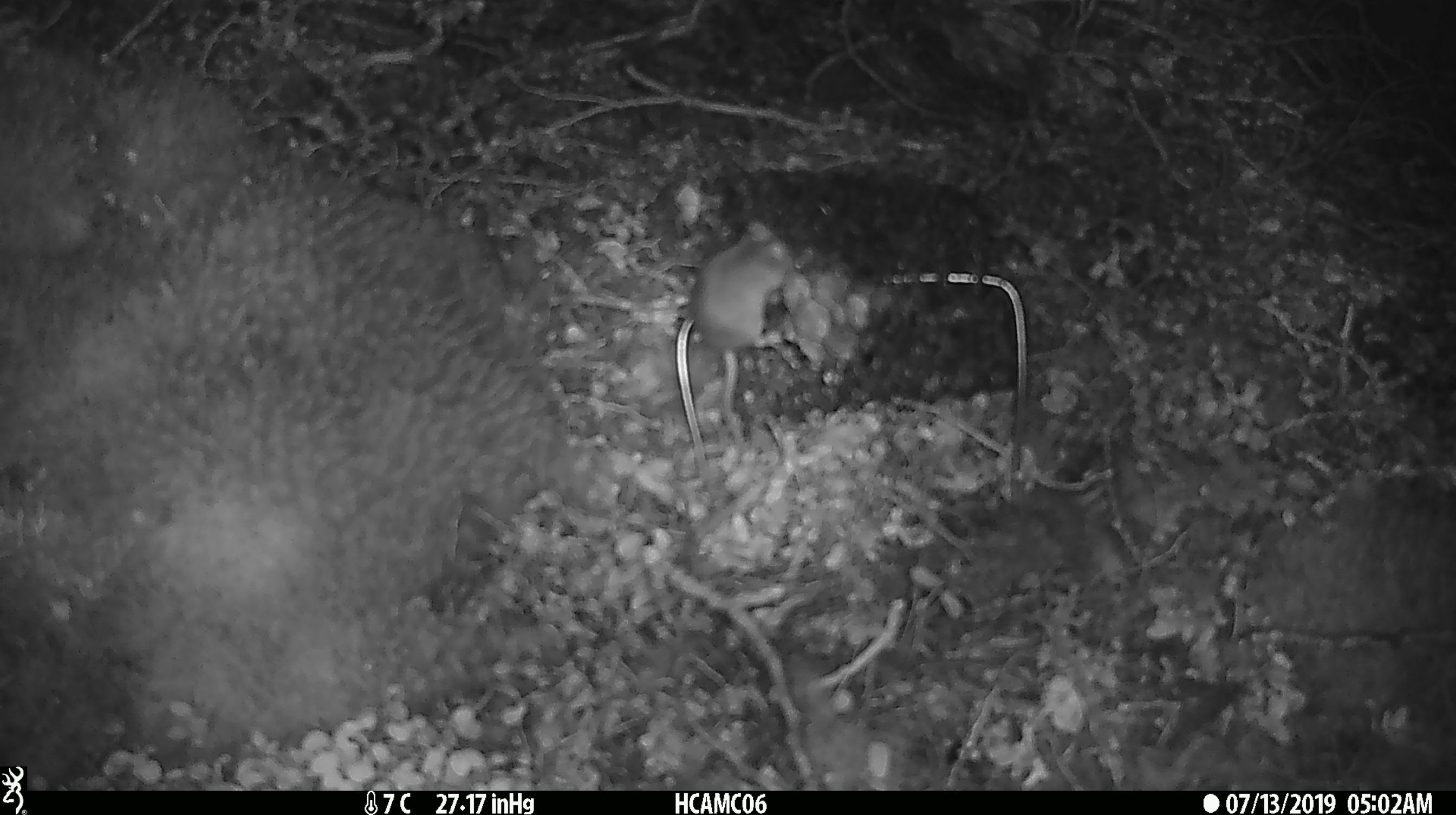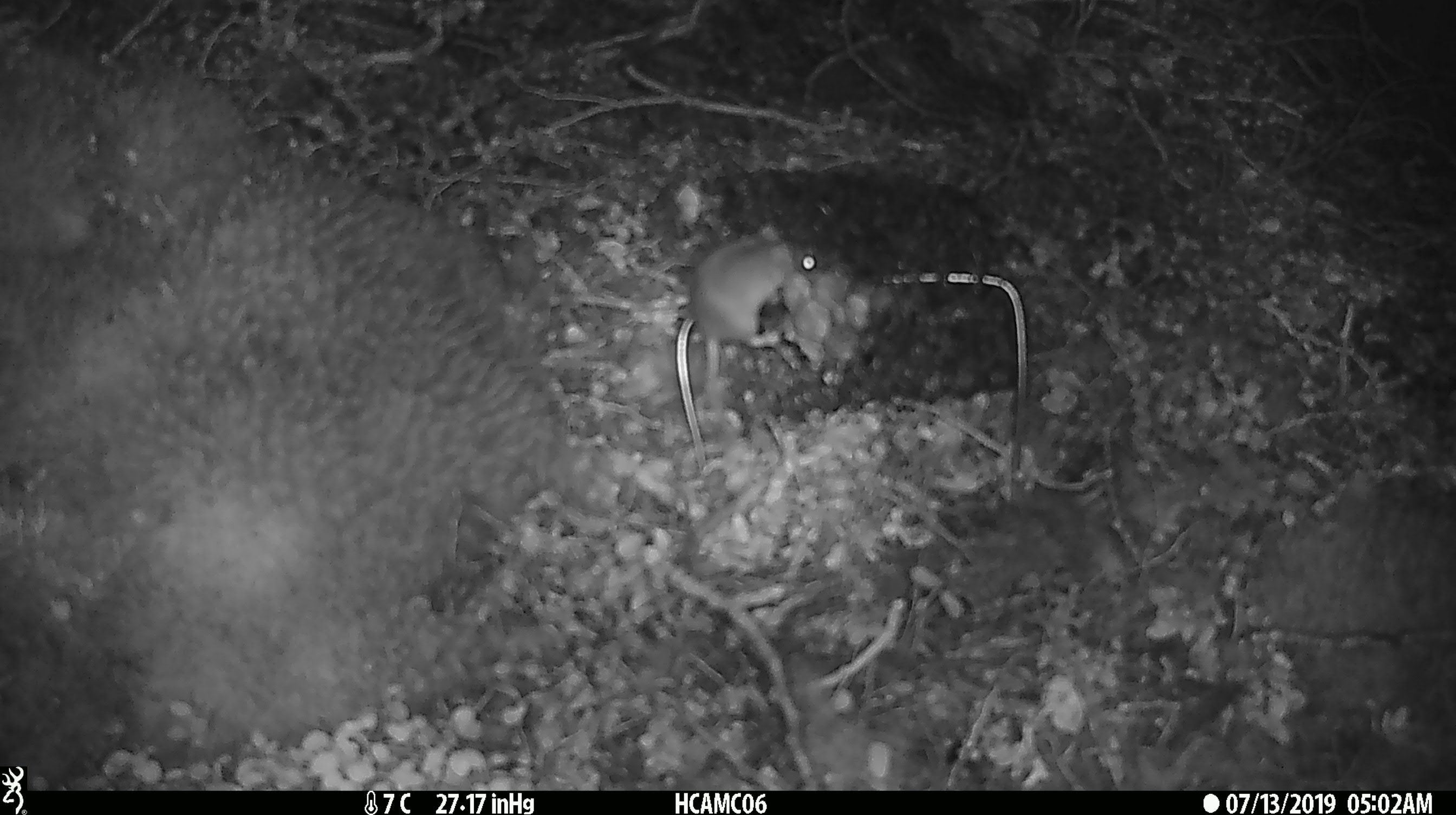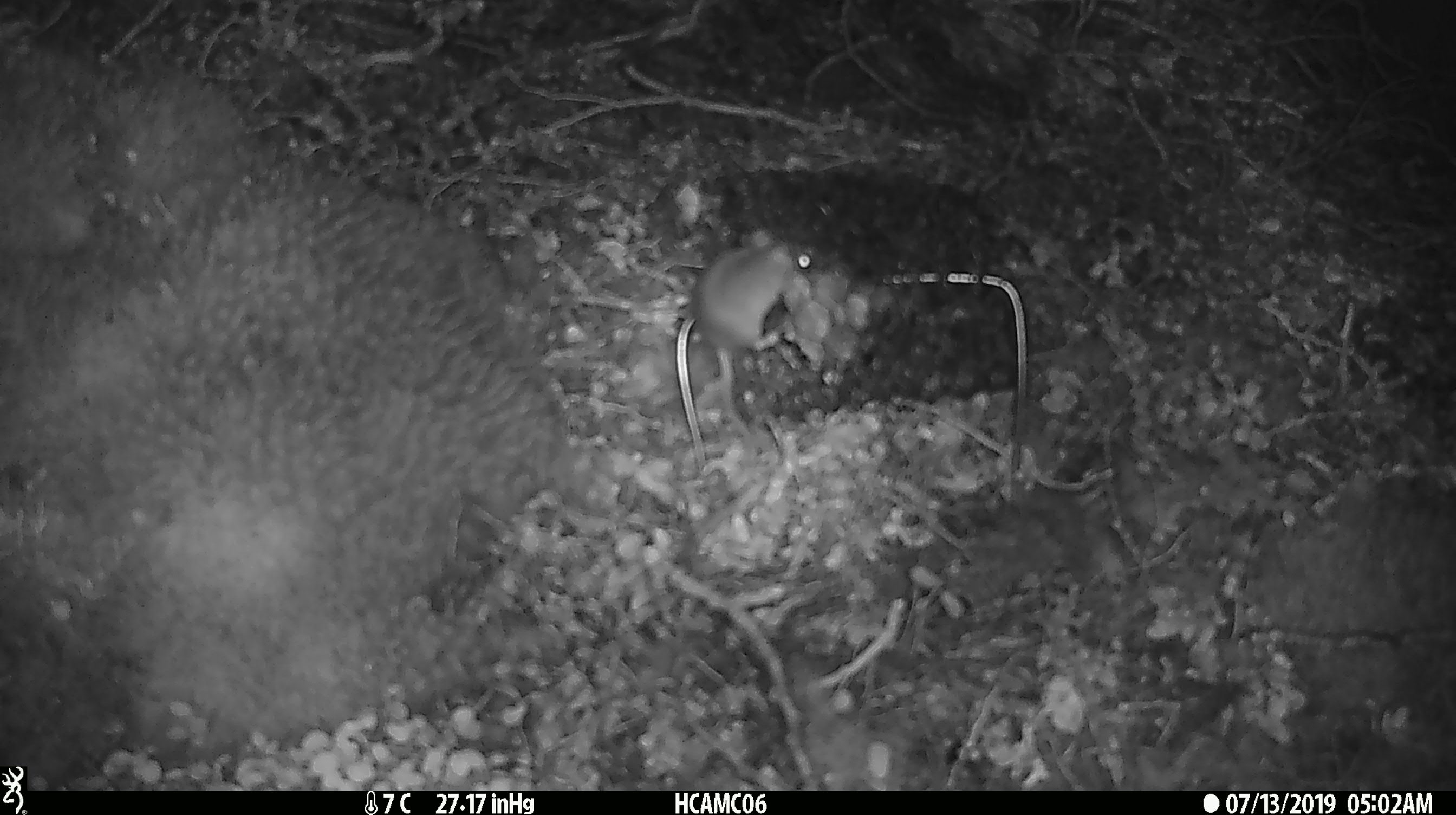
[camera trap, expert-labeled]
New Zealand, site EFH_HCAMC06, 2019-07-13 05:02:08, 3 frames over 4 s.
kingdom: Animalia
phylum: Chordata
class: Mammalia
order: Rodentia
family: Muridae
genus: Mus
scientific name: Mus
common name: mouse